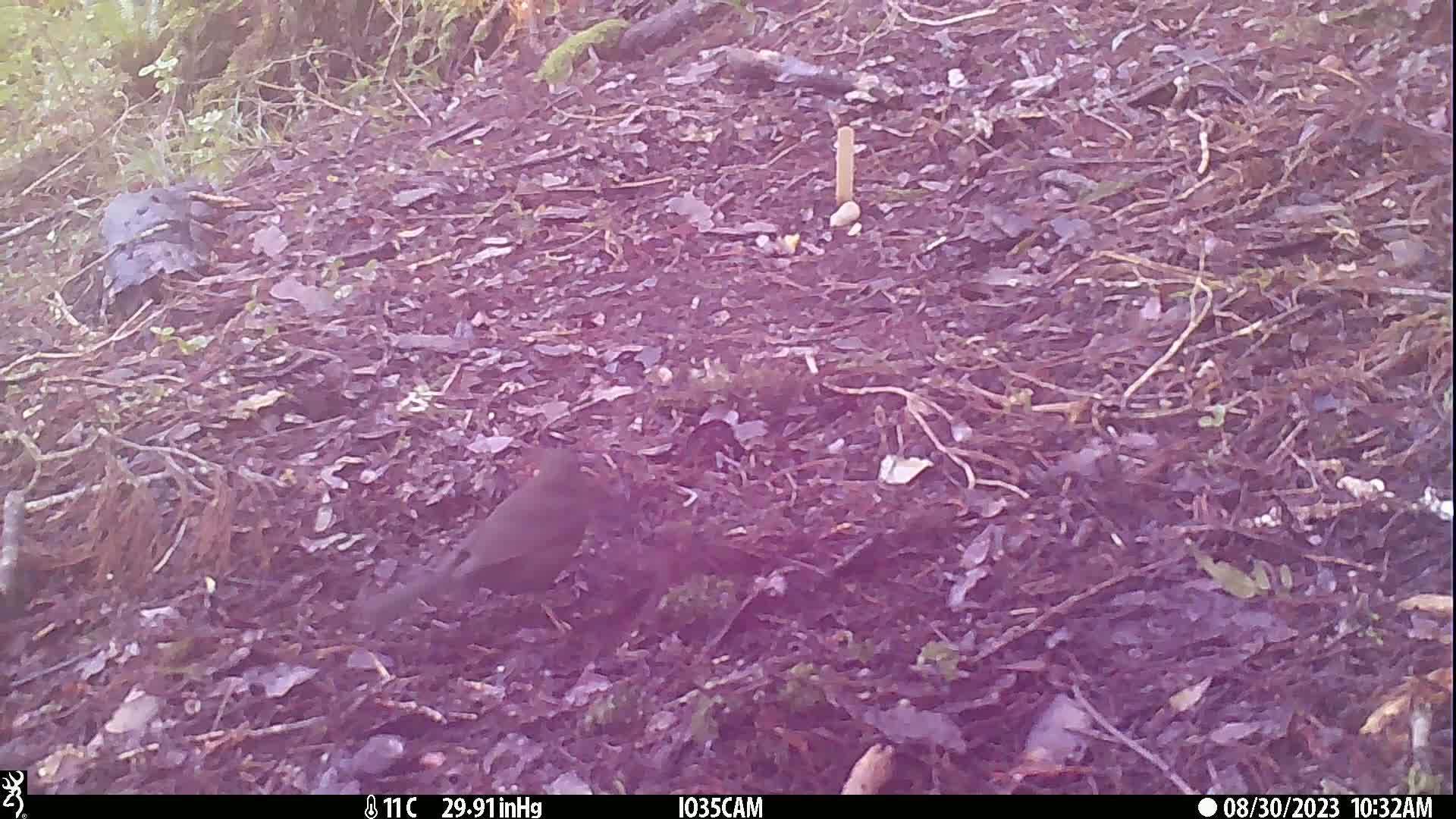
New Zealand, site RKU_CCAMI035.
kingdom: Animalia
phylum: Chordata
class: Aves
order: Passeriformes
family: Turdidae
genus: Turdus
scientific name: Turdus merula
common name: eurasian blackbird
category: blackbird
Blackbird (eurasian blackbird) (Turdus merula).